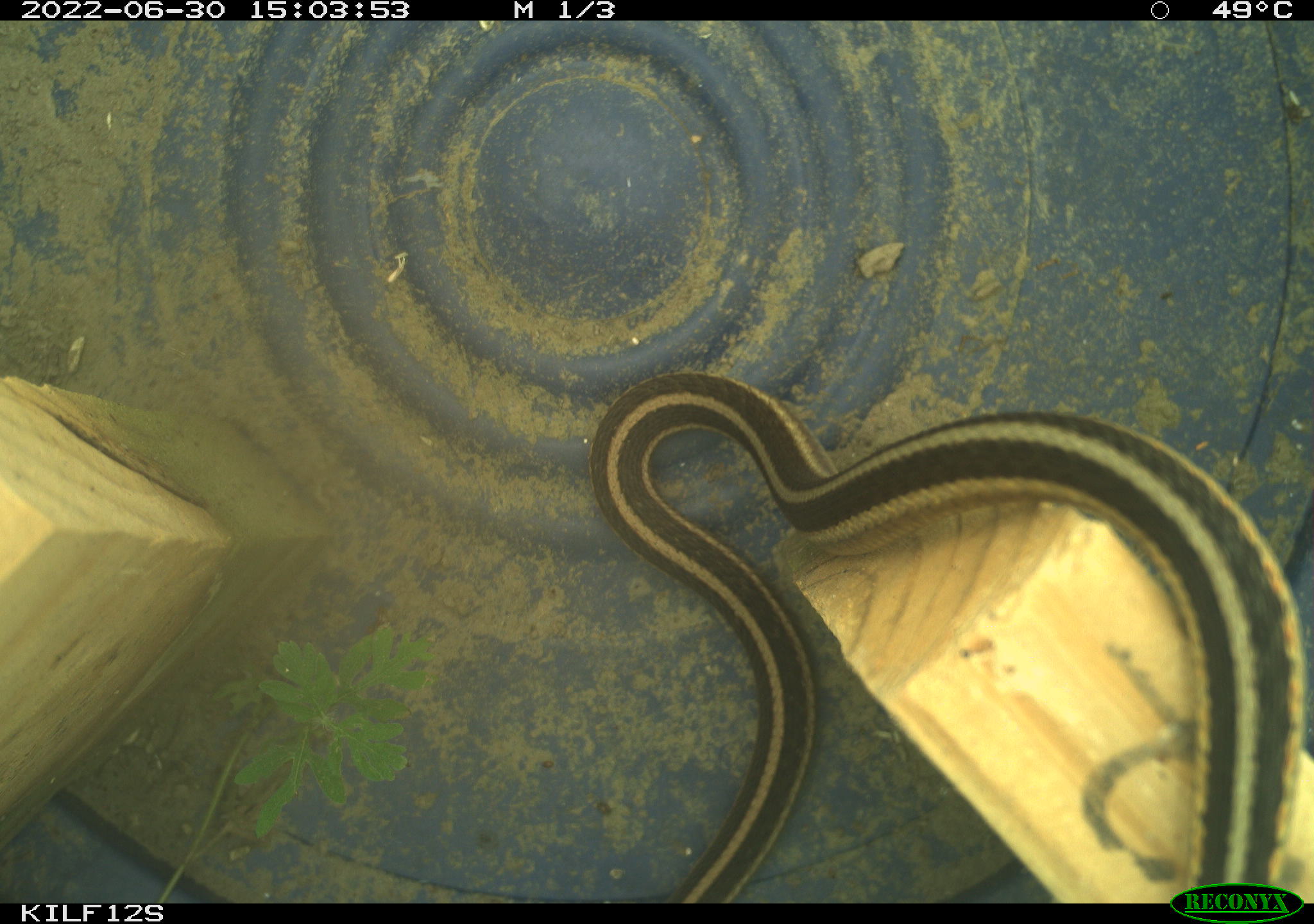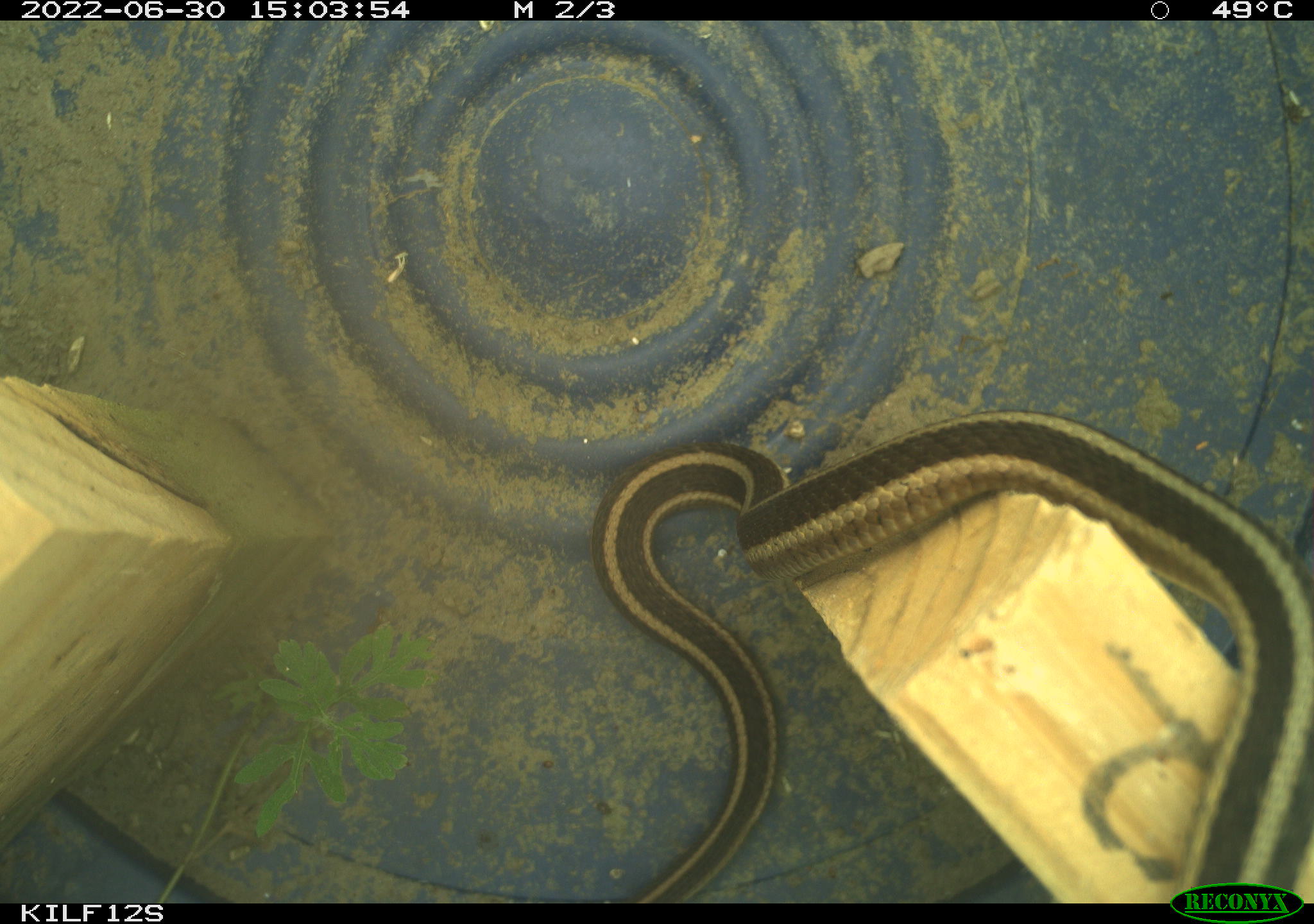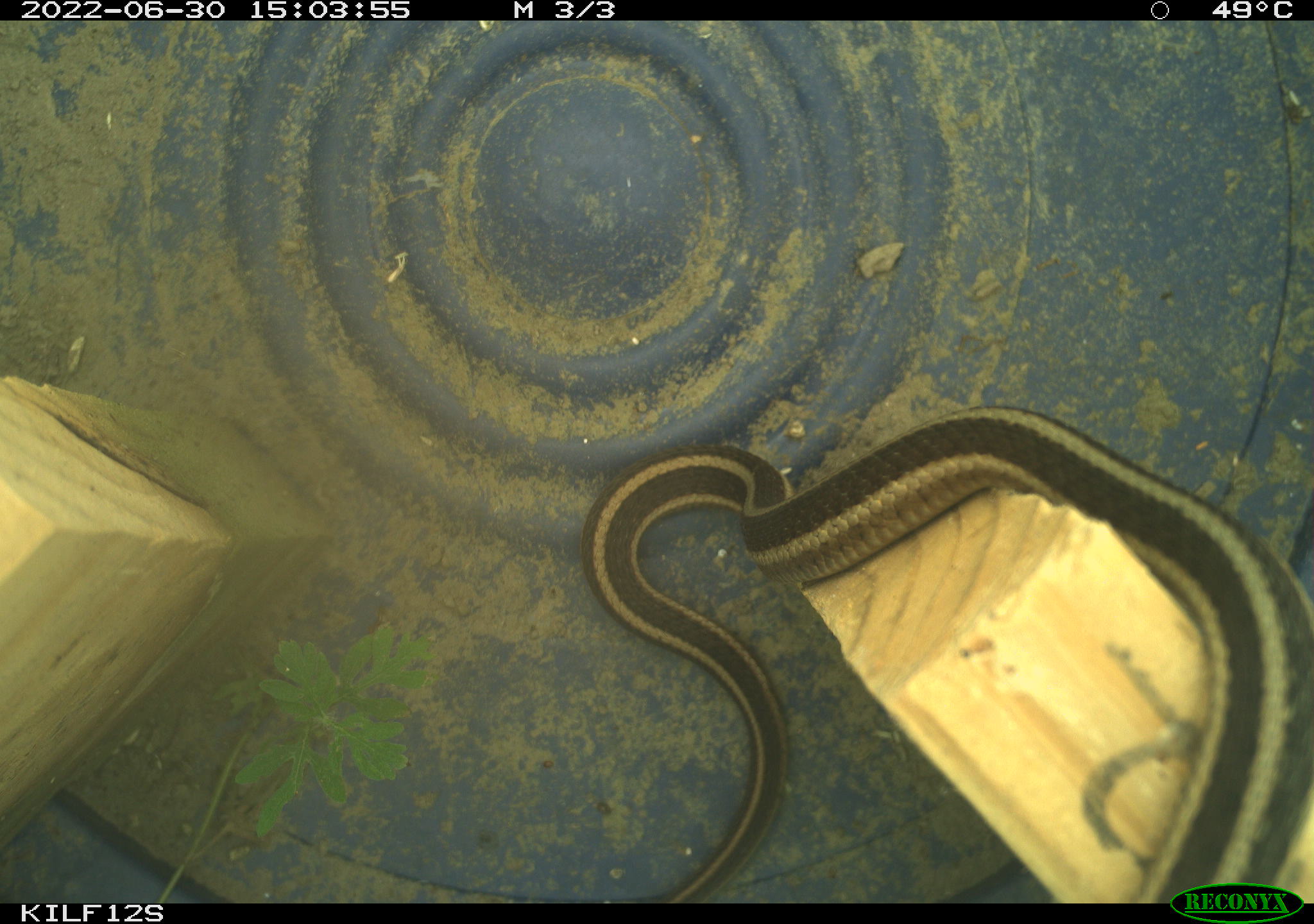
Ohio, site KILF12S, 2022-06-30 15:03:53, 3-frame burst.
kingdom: Animalia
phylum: Chordata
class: Reptilia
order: Squamata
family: Colubridae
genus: Thamnophis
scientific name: Thamnophis sirtalis sirtalis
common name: eastern gartersnake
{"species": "eastern gartersnake (Thamnophis sirtalis sirtalis)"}